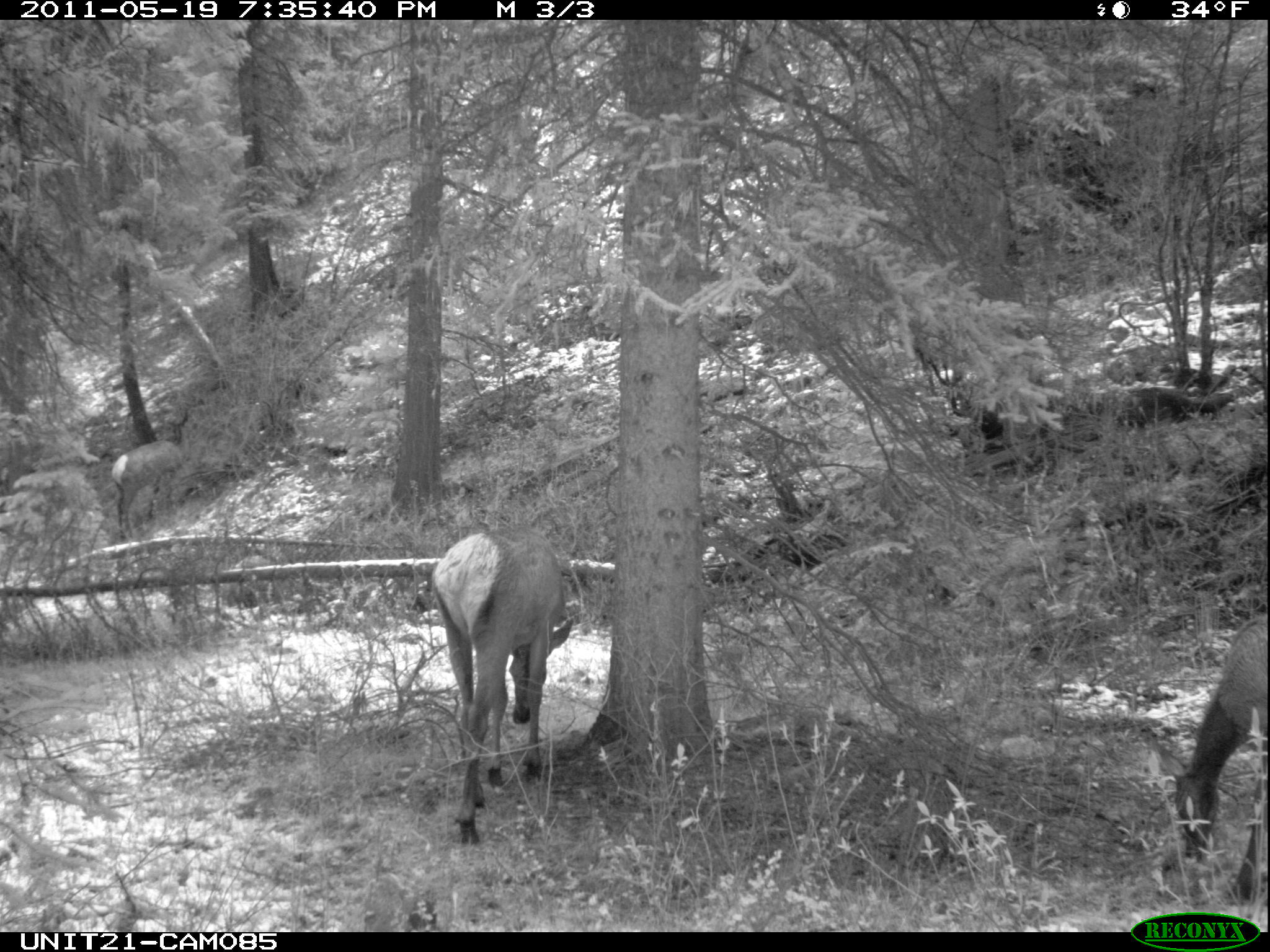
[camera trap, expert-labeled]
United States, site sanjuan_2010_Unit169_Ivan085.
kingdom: Animalia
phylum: Chordata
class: Mammalia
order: Artiodactyla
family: Cervidae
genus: Cervus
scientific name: Cervus elaphus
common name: red deer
Cervus elaphus (red deer).